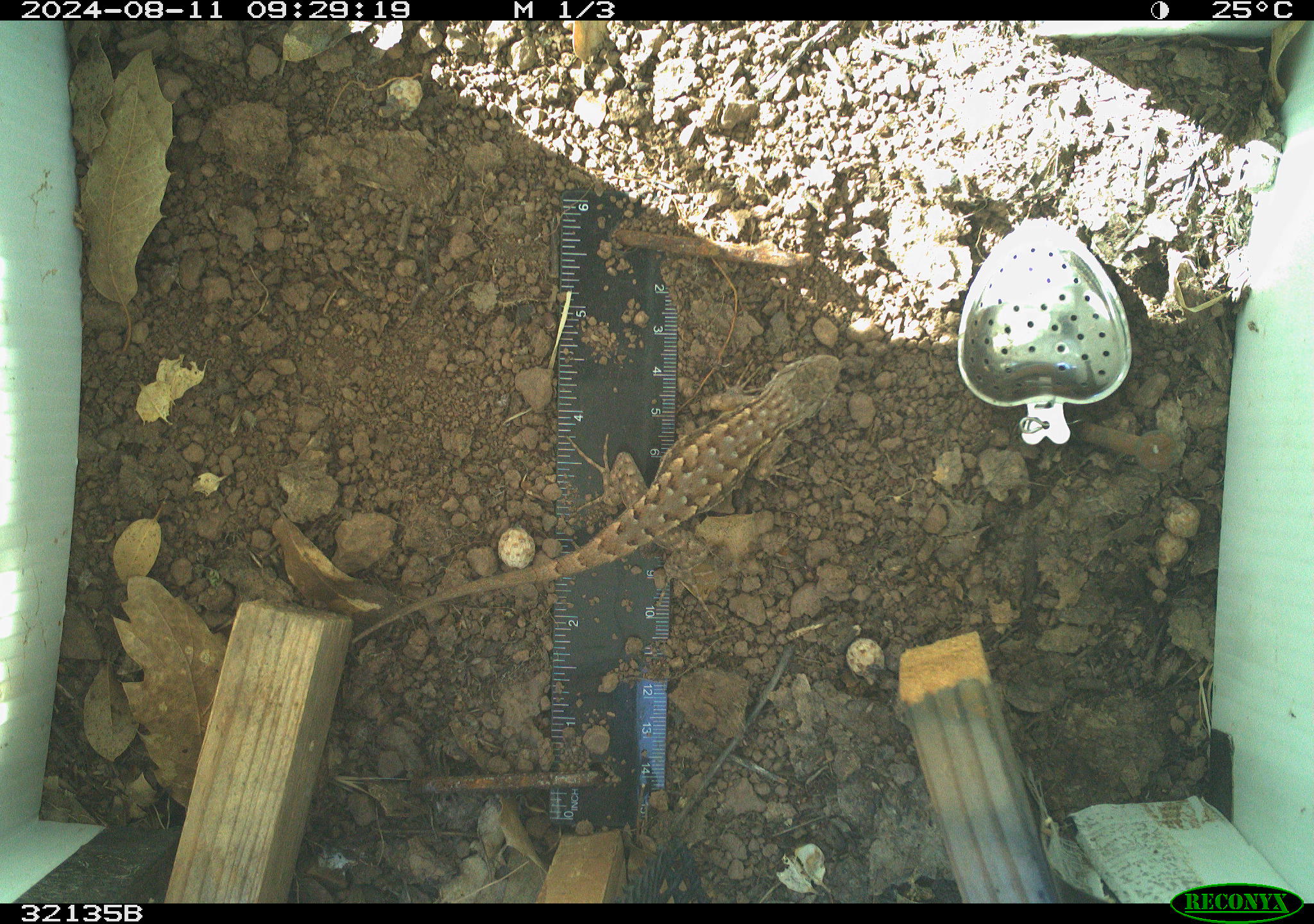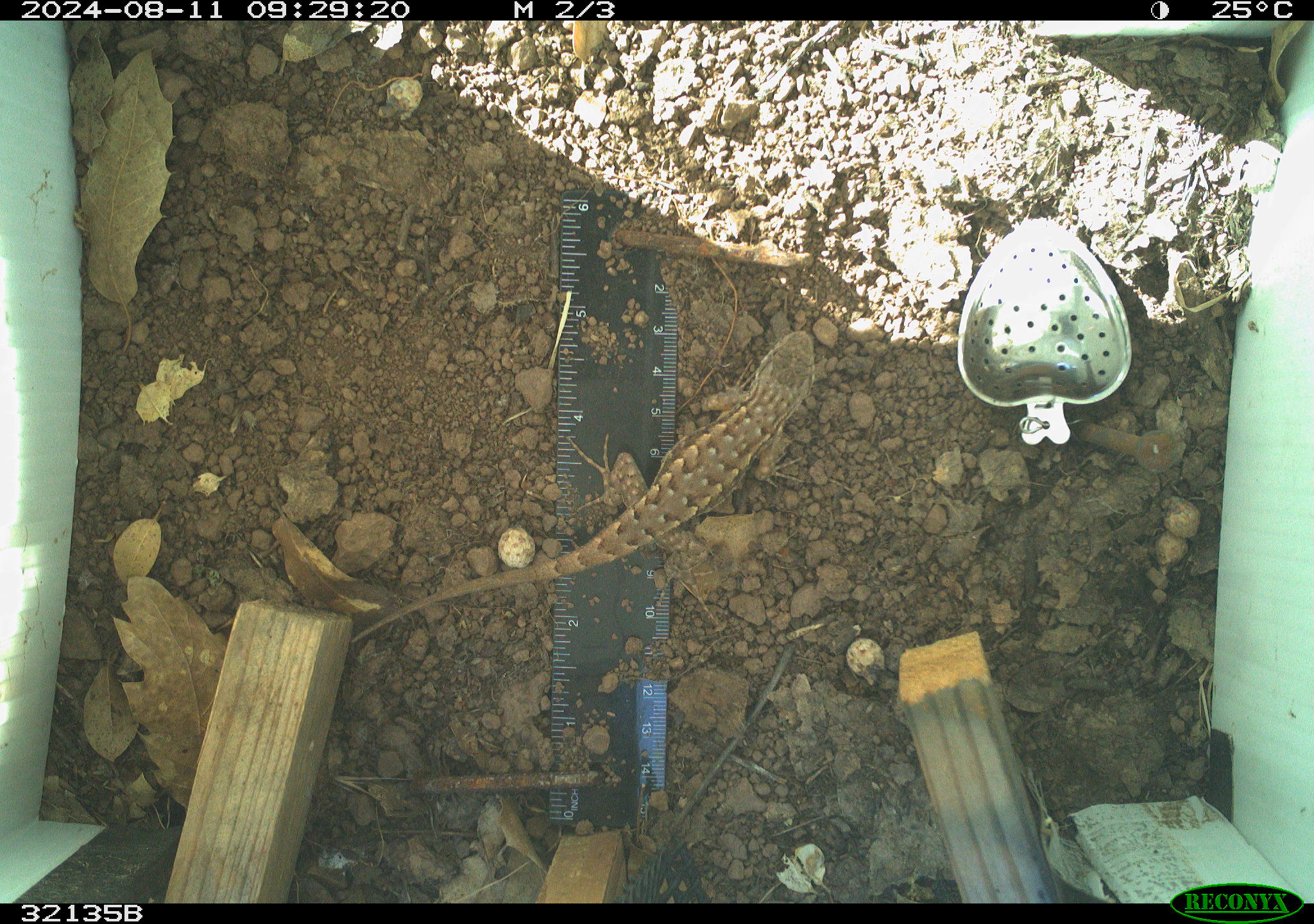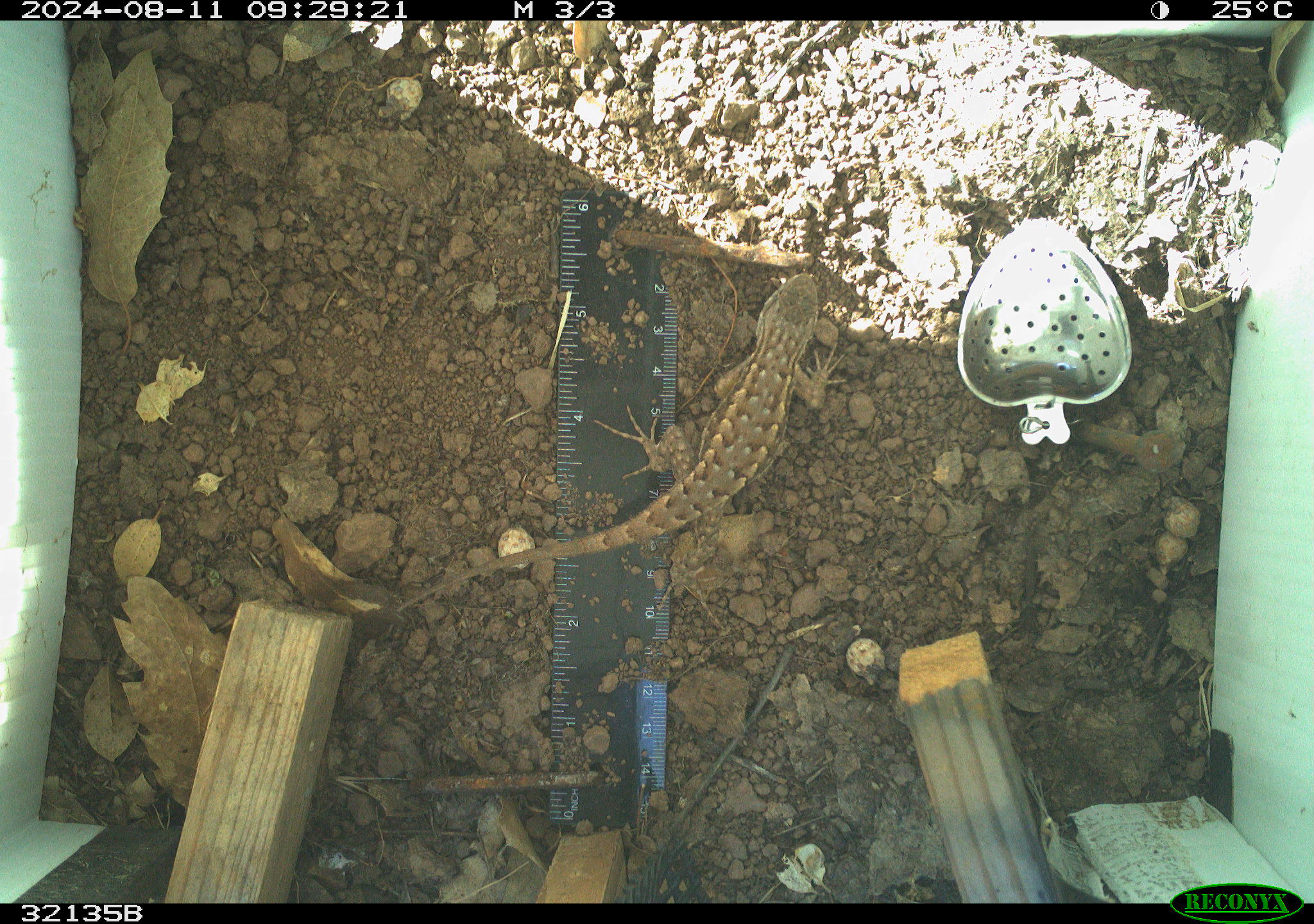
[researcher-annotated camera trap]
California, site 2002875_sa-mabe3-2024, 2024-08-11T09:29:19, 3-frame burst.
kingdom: Animalia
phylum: Chordata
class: Reptilia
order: Squamata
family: Phrynosomatidae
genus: Sceloporus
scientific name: Sceloporus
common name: spiny lizards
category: sceloporus species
Sceloporus species (spiny lizards) (Sceloporus).